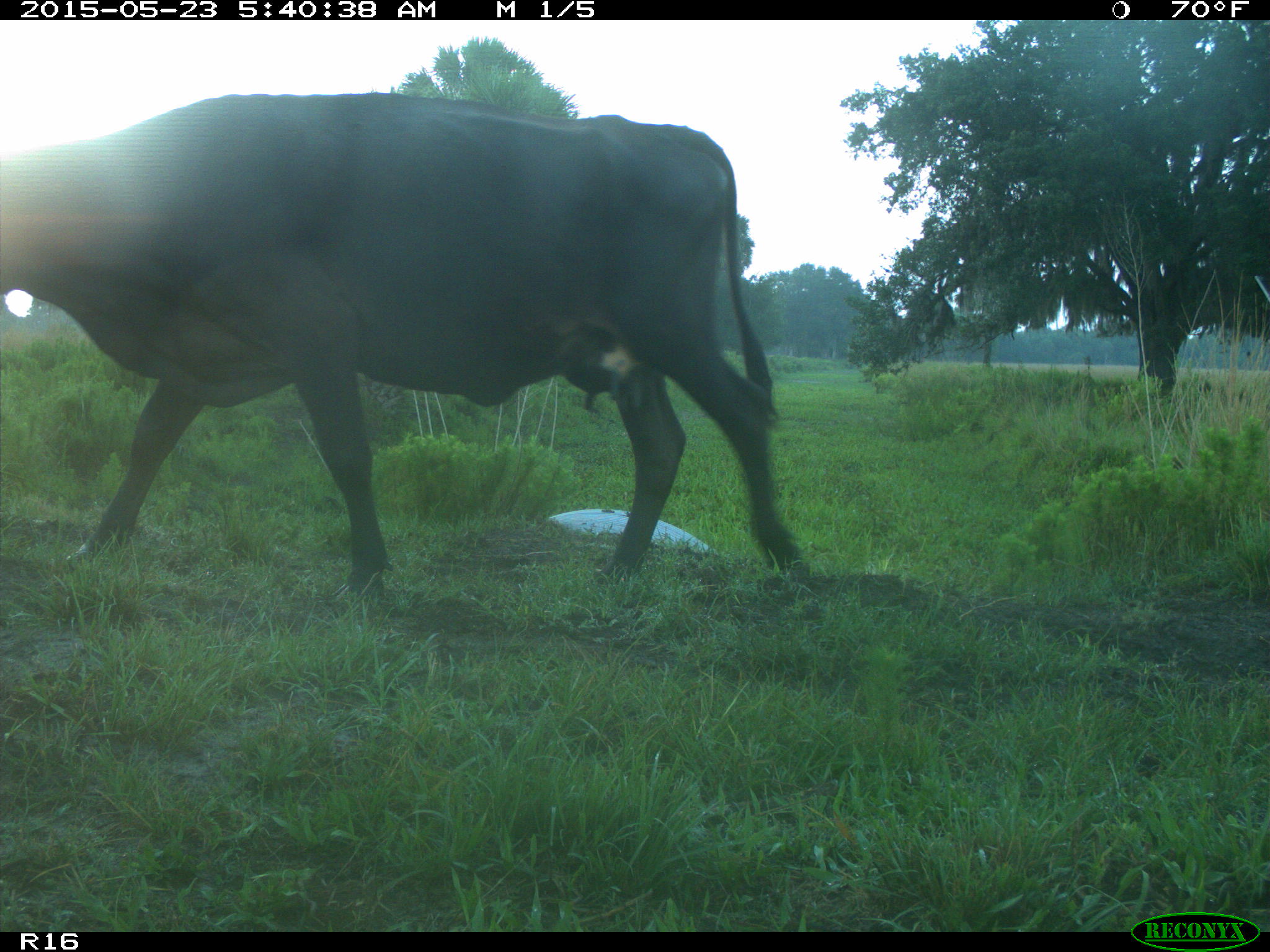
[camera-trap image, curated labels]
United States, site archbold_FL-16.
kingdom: Animalia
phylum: Chordata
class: Mammalia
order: Artiodactyla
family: Bovidae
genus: Bos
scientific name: Bos taurus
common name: domestic cow